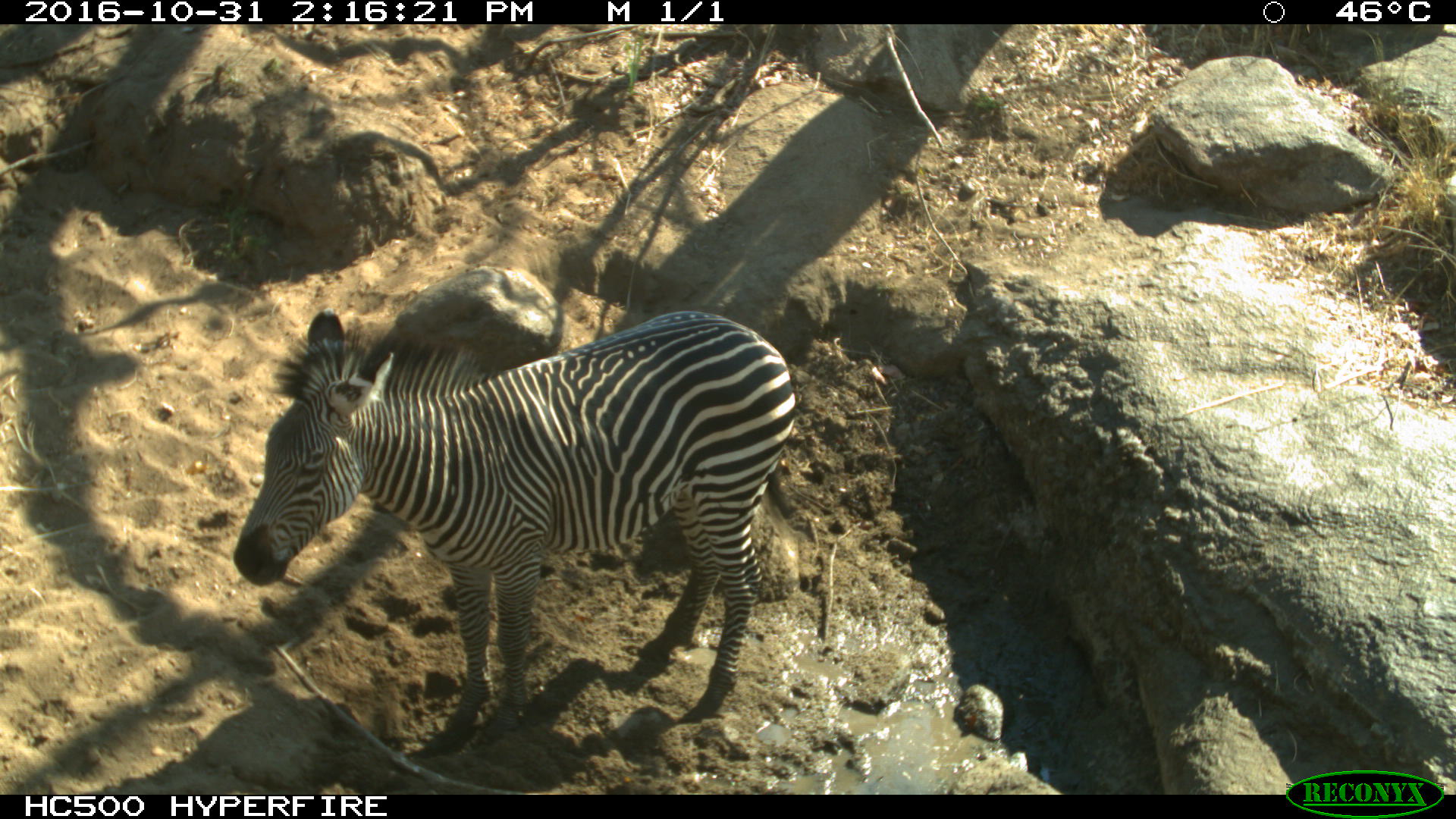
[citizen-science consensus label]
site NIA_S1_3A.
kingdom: Animalia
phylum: Chordata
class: Mammalia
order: Perissodactyla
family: Equidae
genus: Equus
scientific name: Equus quagga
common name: plains zebra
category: zebraplains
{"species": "zebraplains (plains zebra) (Equus quagga)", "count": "1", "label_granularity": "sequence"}